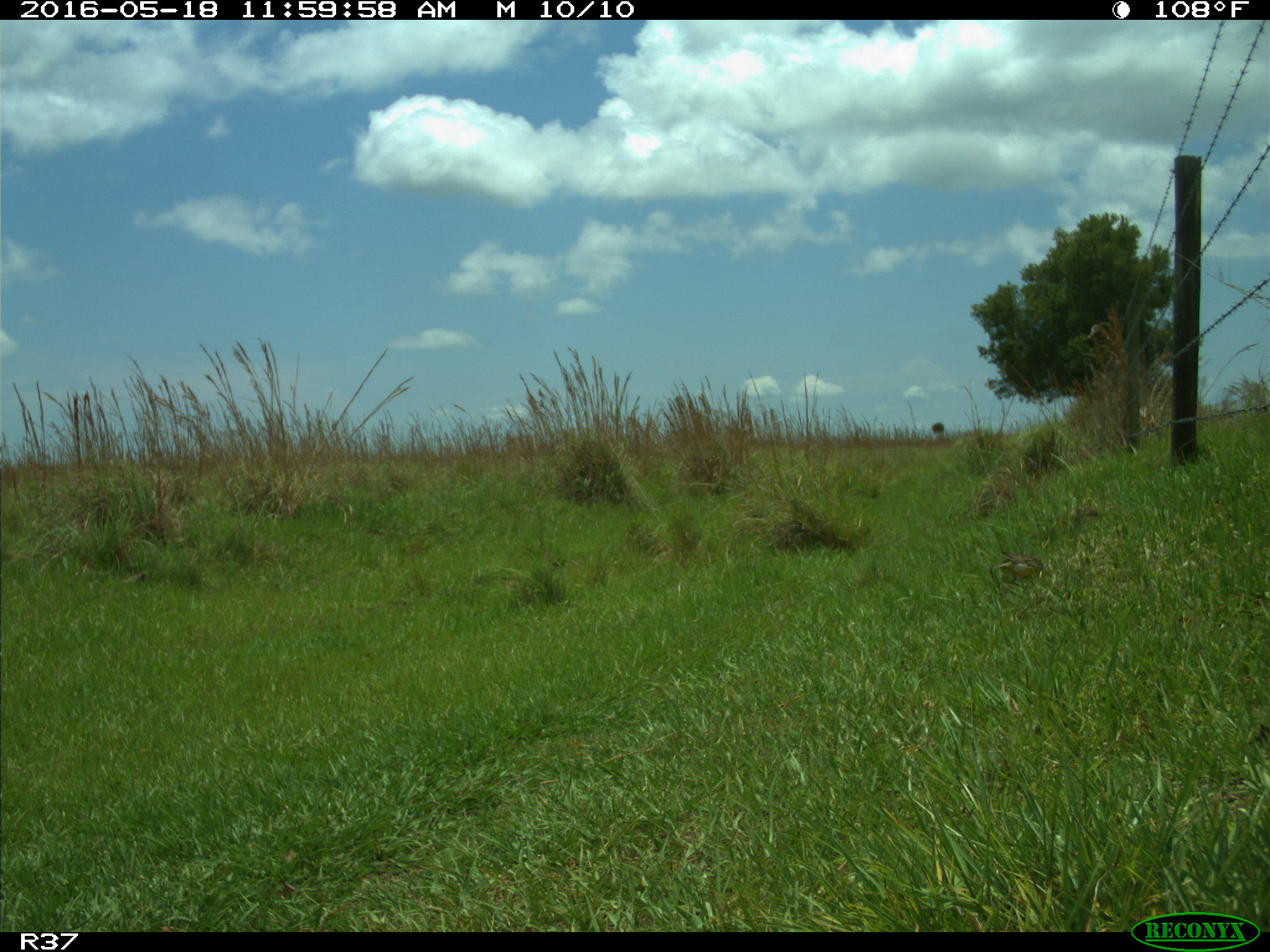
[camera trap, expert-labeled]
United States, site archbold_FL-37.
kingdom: Animalia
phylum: Chordata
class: Aves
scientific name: Aves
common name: birds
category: unidentified bird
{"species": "unidentified bird (birds) (Aves)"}